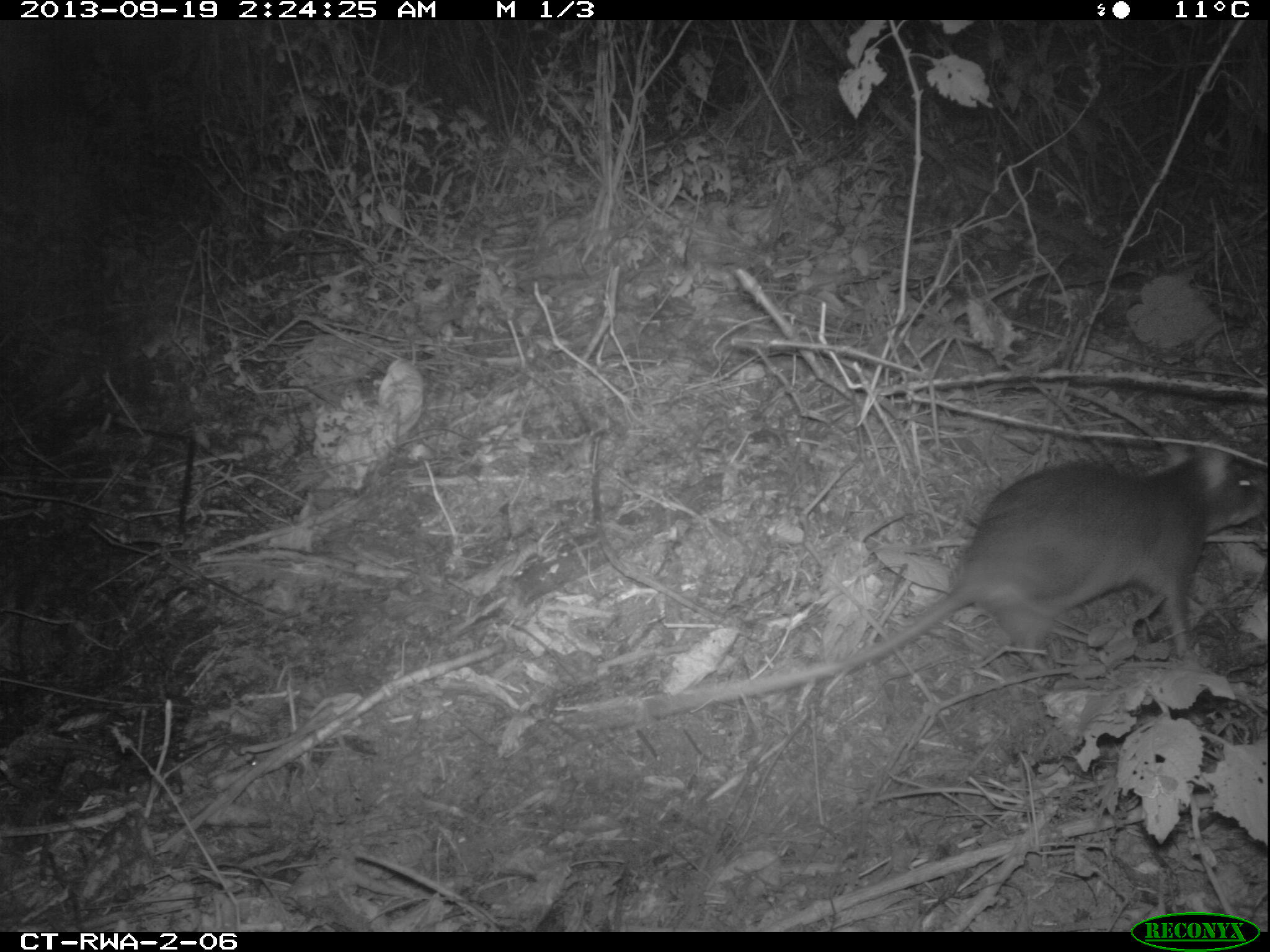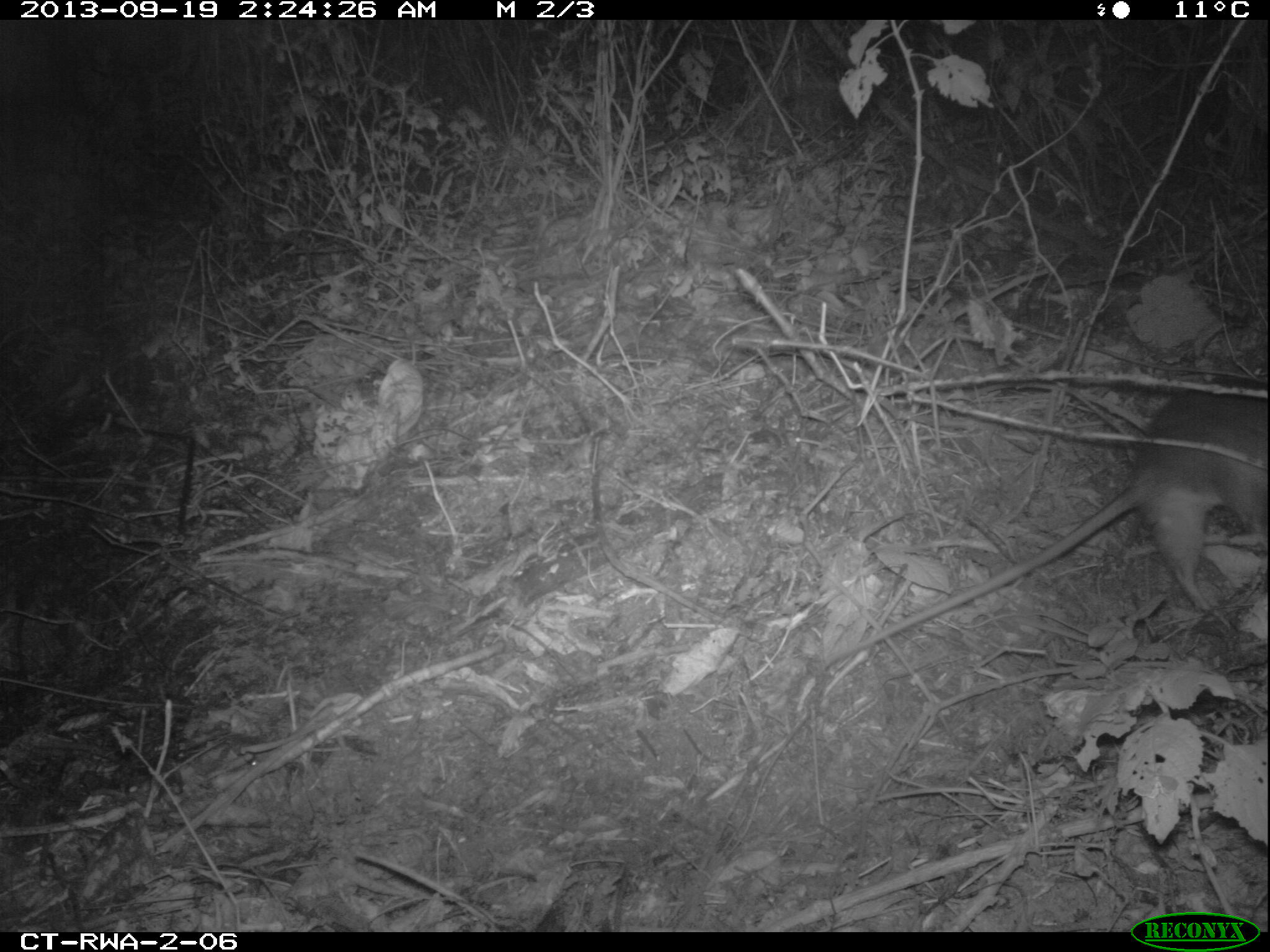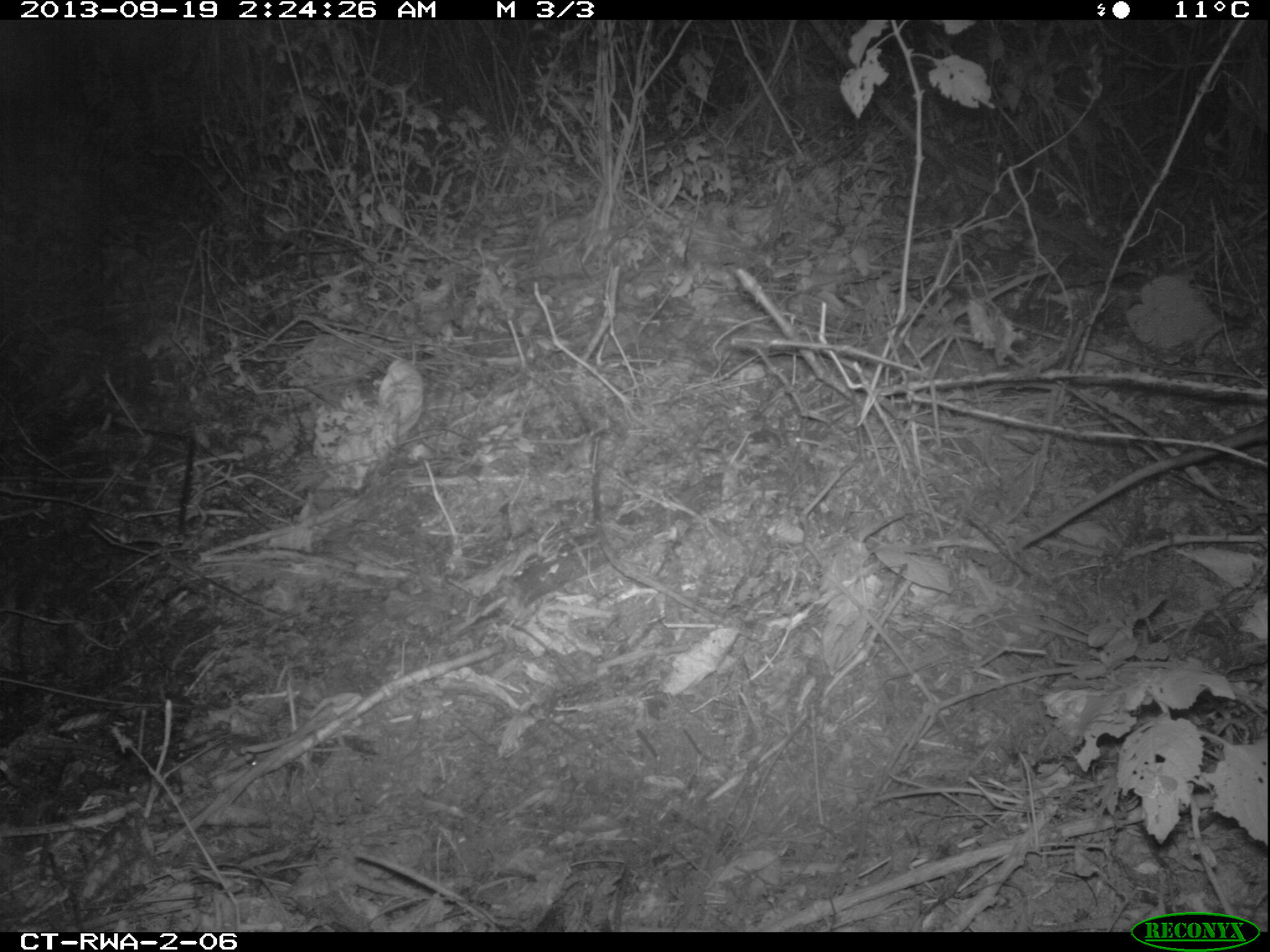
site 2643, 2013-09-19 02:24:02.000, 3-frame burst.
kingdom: Animalia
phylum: Chordata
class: Mammalia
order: Rodentia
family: Nesomyidae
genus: Cricetomys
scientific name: Cricetomys gambianus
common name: african giant pouched rat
Cricetomys gambianus (african giant pouched rat), count 1.